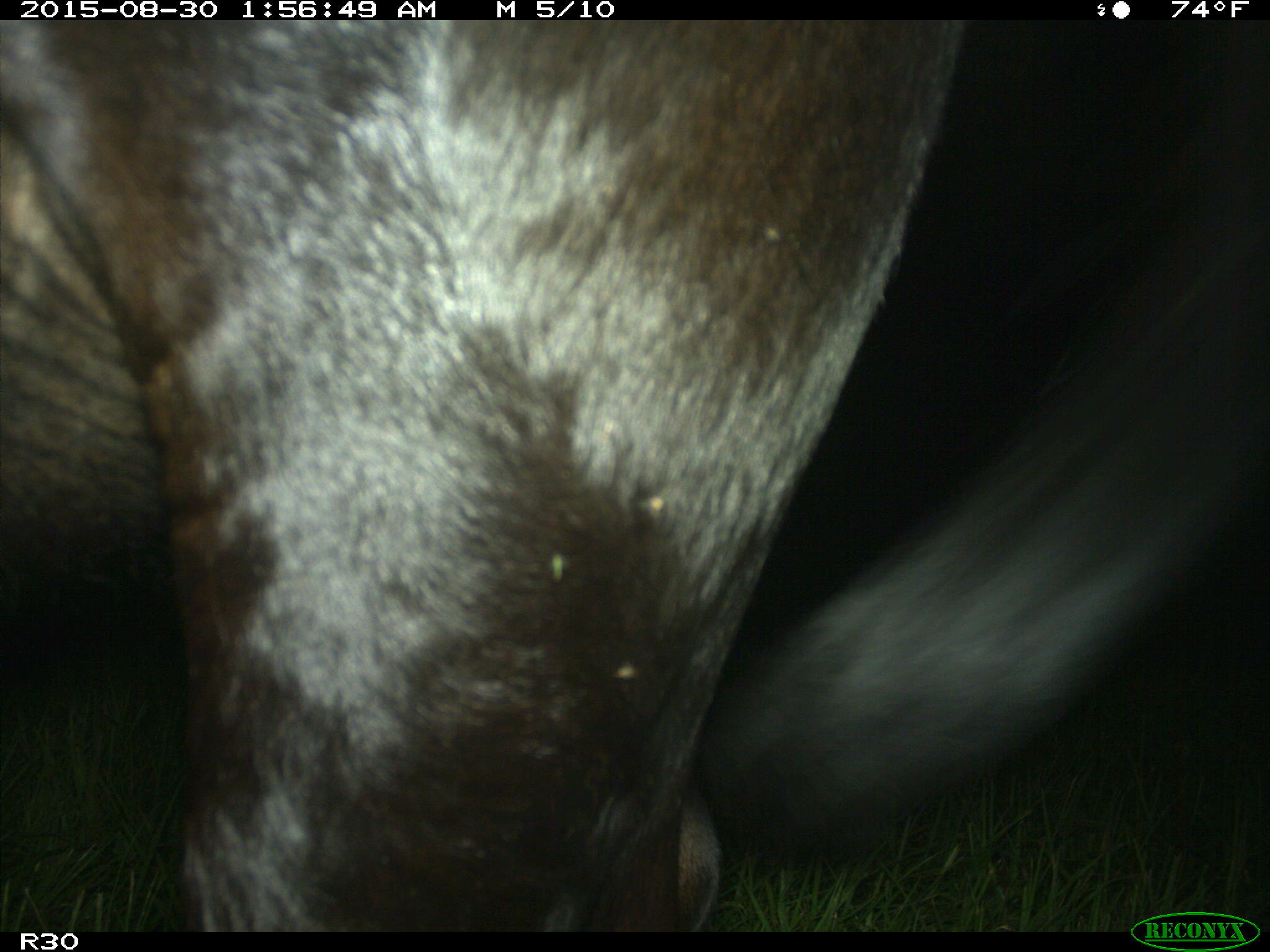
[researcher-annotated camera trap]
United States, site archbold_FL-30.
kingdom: Animalia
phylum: Chordata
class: Mammalia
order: Artiodactyla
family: Bovidae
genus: Bos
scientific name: Bos taurus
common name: domestic cow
Bos taurus (domestic cow).